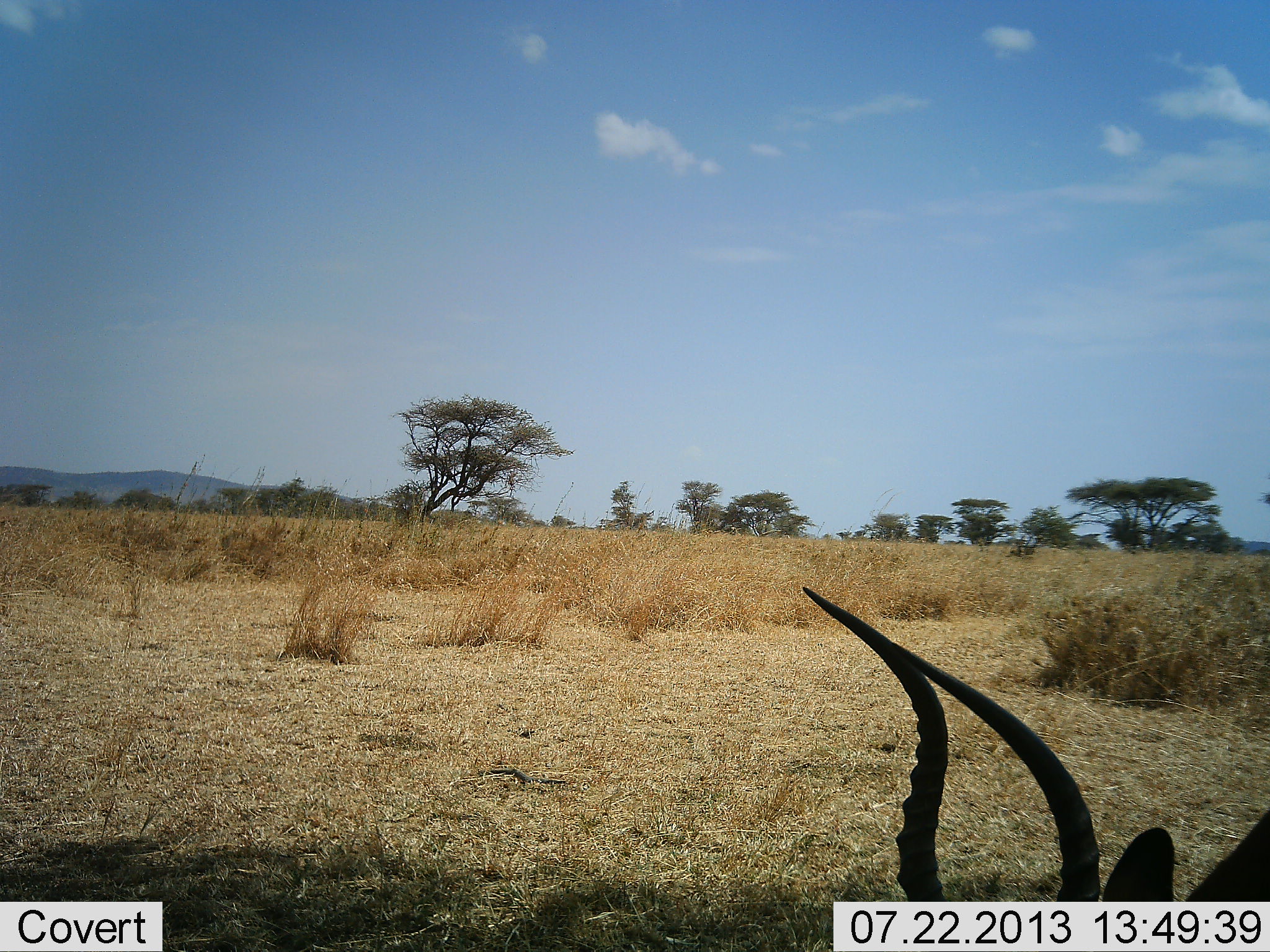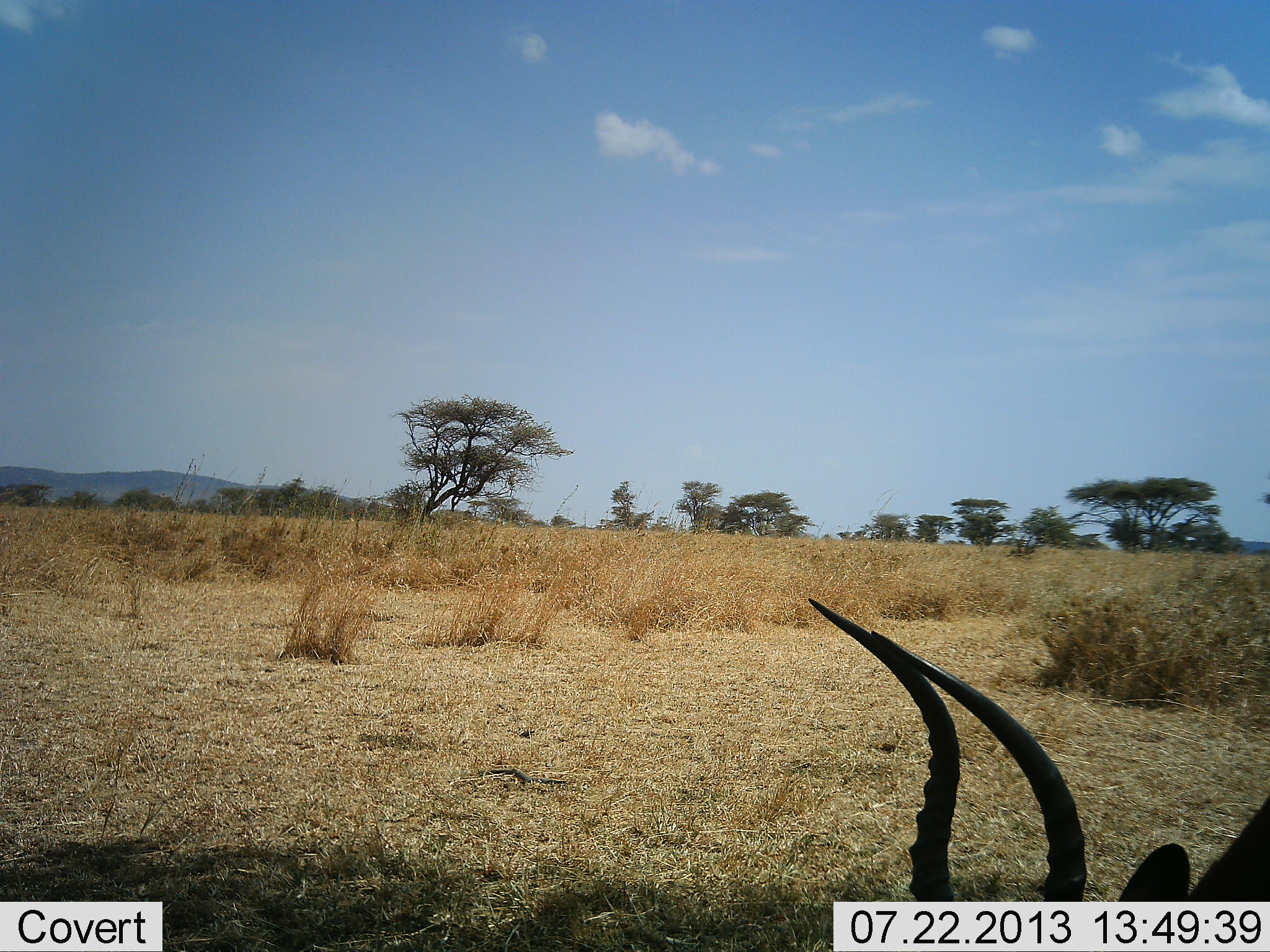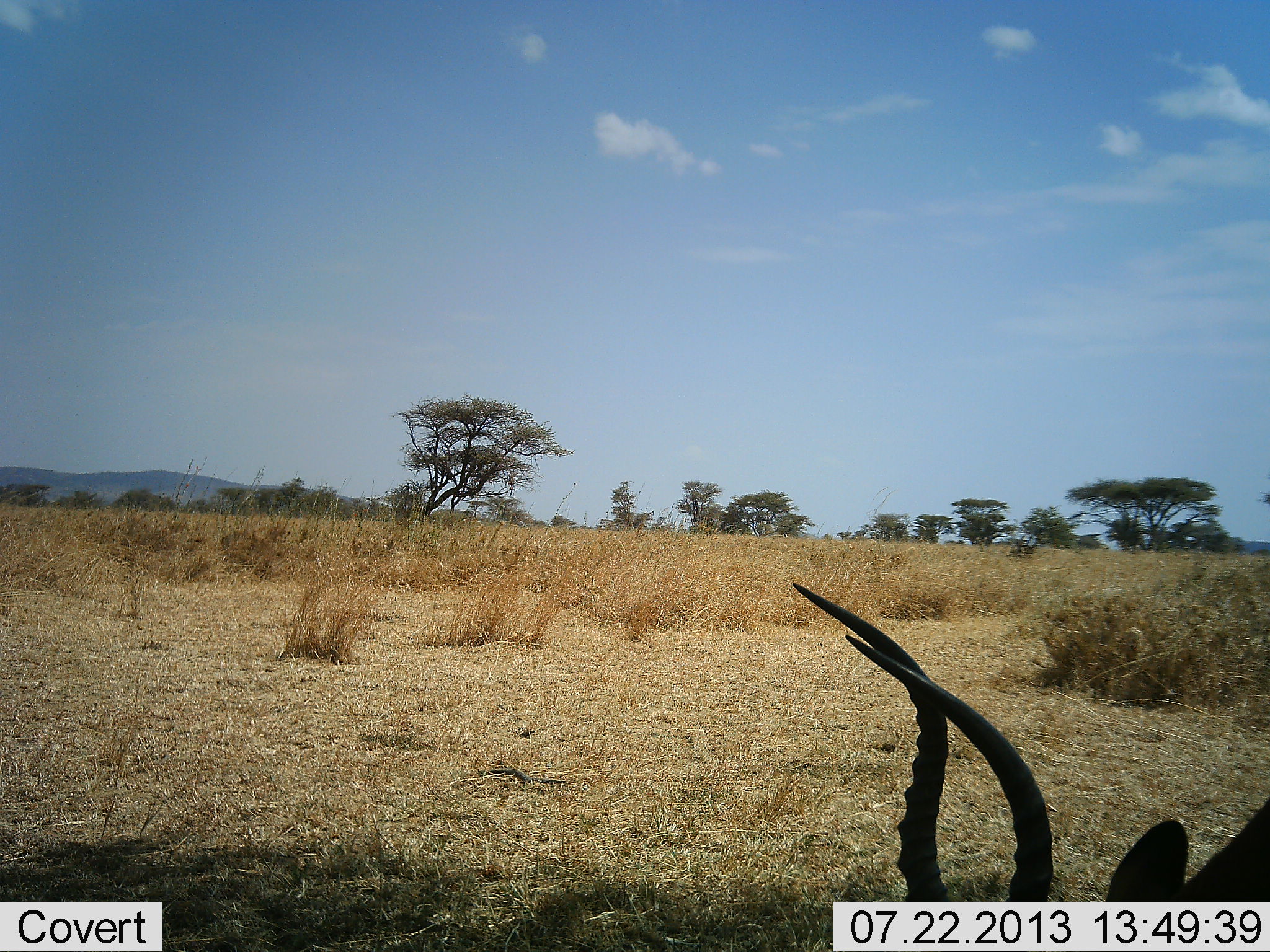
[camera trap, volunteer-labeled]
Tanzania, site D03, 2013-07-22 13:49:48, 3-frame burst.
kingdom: Animalia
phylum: Chordata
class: Mammalia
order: Artiodactyla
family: Bovidae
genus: Aepyceros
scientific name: Aepyceros melampus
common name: impala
Impala (Aepyceros melampus), count 1. Behavior (volunteer vote fractions): standing 40%, resting 10%, moving 10%, interacting 0%. Young present (vote fraction): 0%. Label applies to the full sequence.